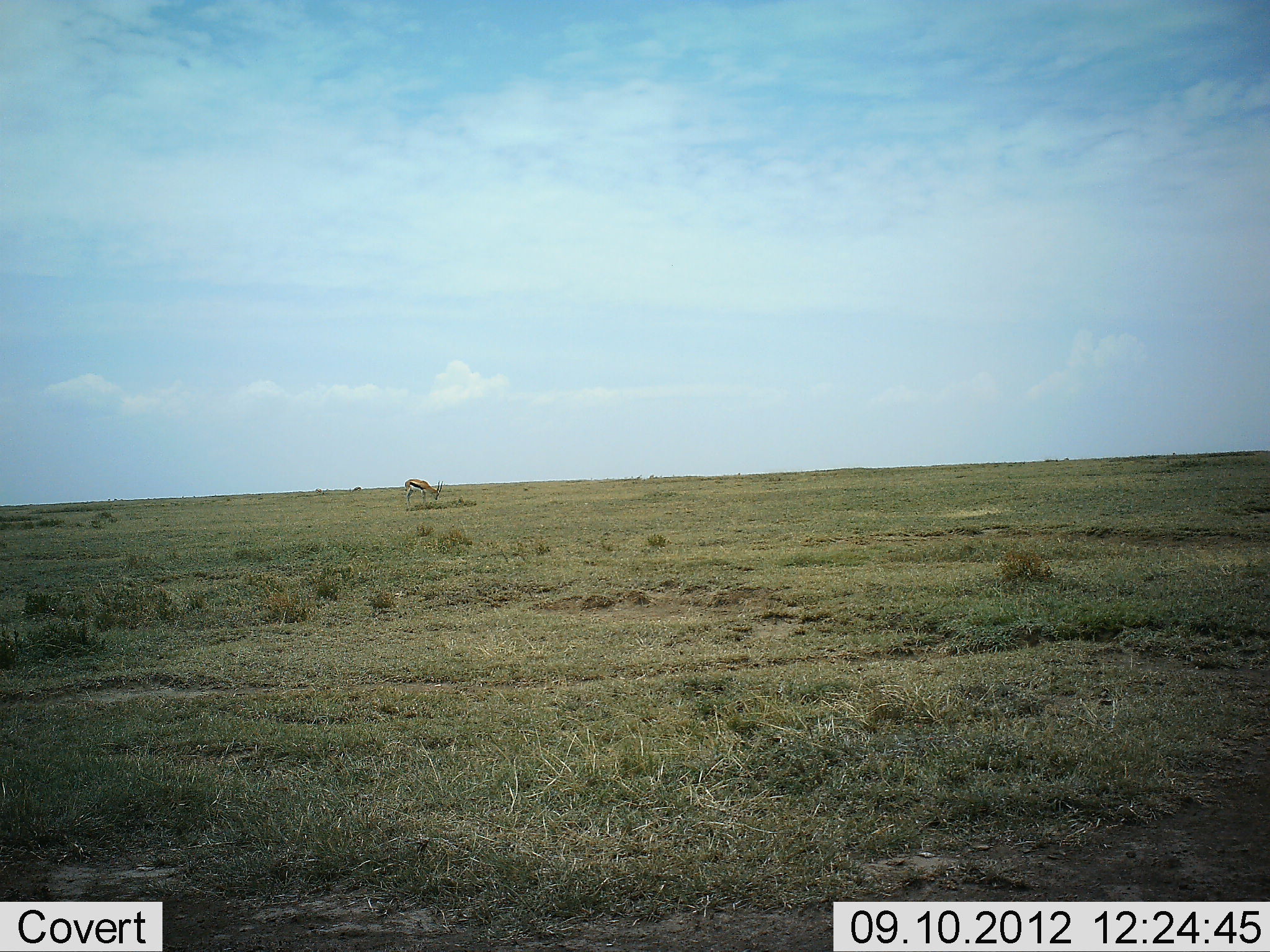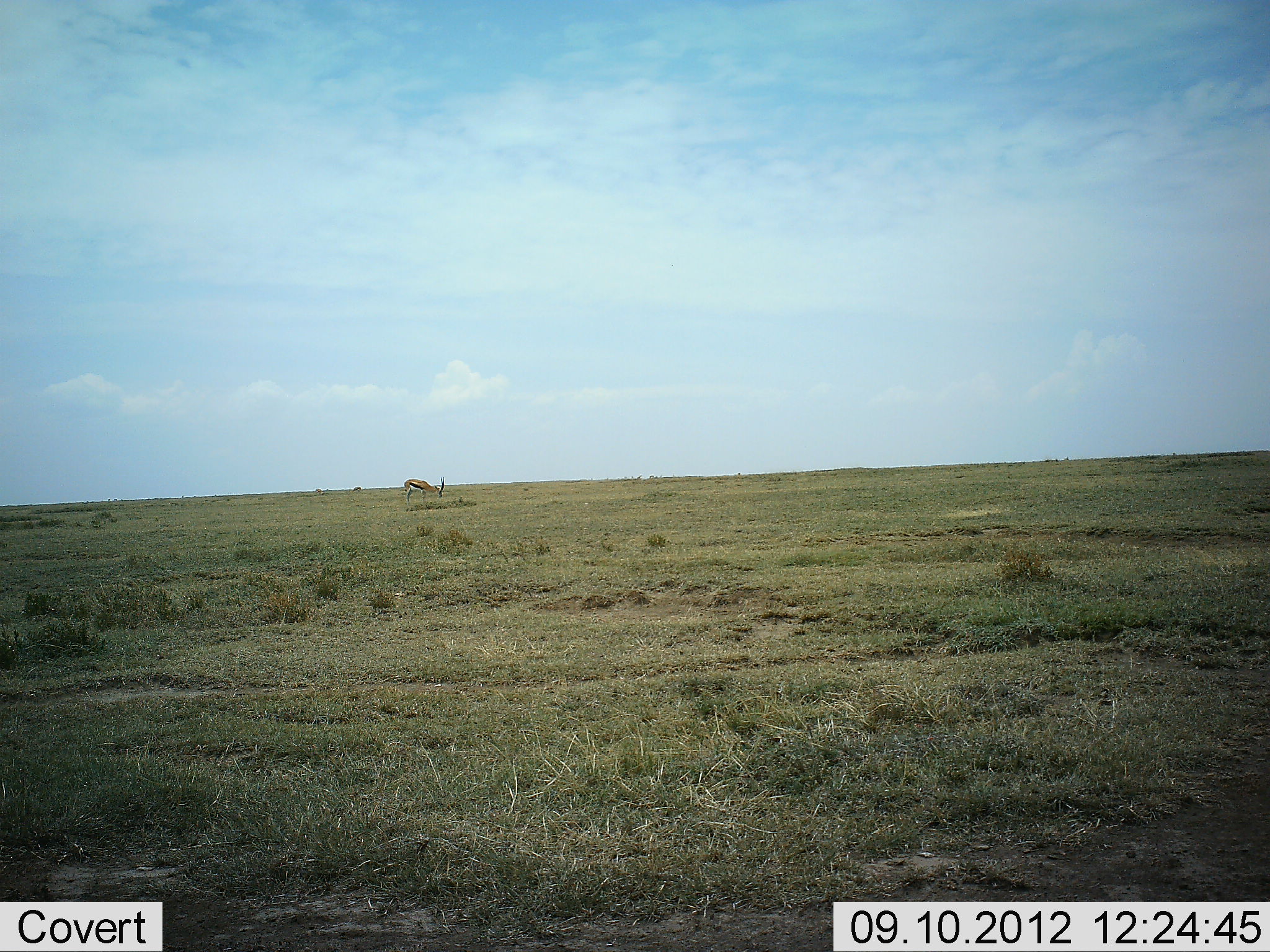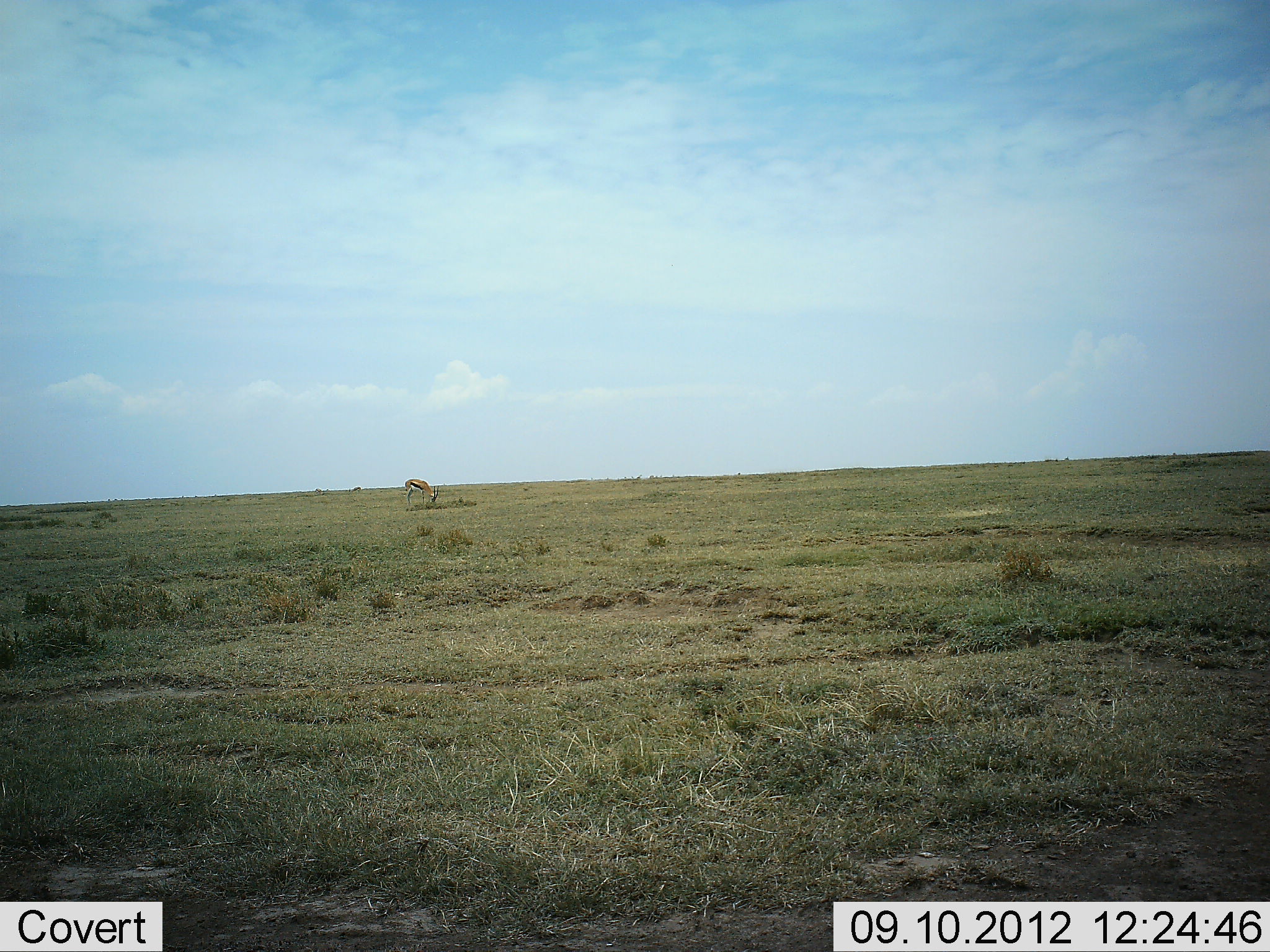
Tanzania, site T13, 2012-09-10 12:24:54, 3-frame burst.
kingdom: Animalia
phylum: Chordata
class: Mammalia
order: Artiodactyla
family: Bovidae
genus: Eudorcas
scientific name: Eudorcas thomsonii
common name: thomson's gazelle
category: gazellethomsons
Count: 1.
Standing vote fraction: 40%.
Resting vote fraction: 0%.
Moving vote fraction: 0%.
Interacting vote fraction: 0%.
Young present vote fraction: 0%.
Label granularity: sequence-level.